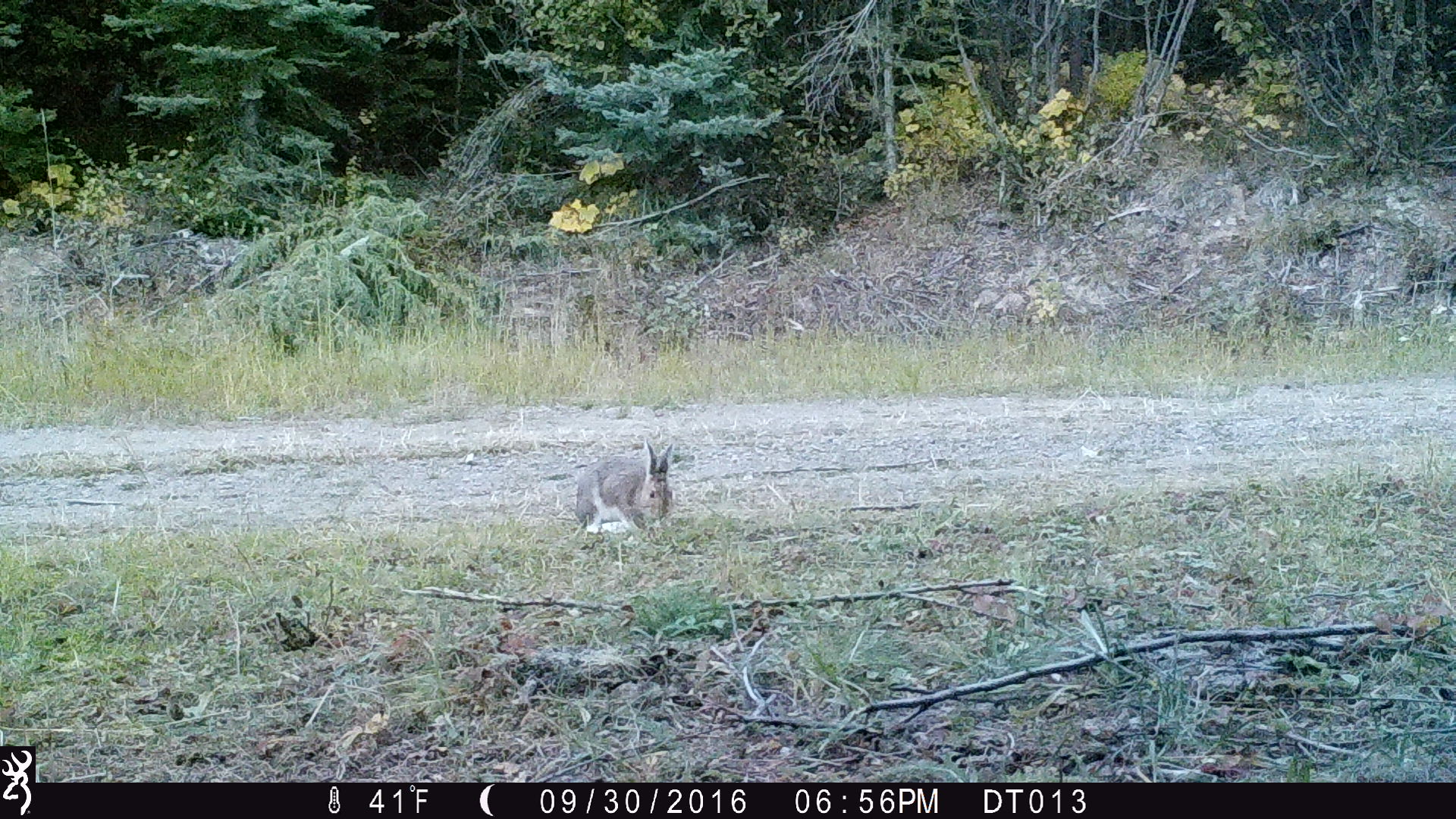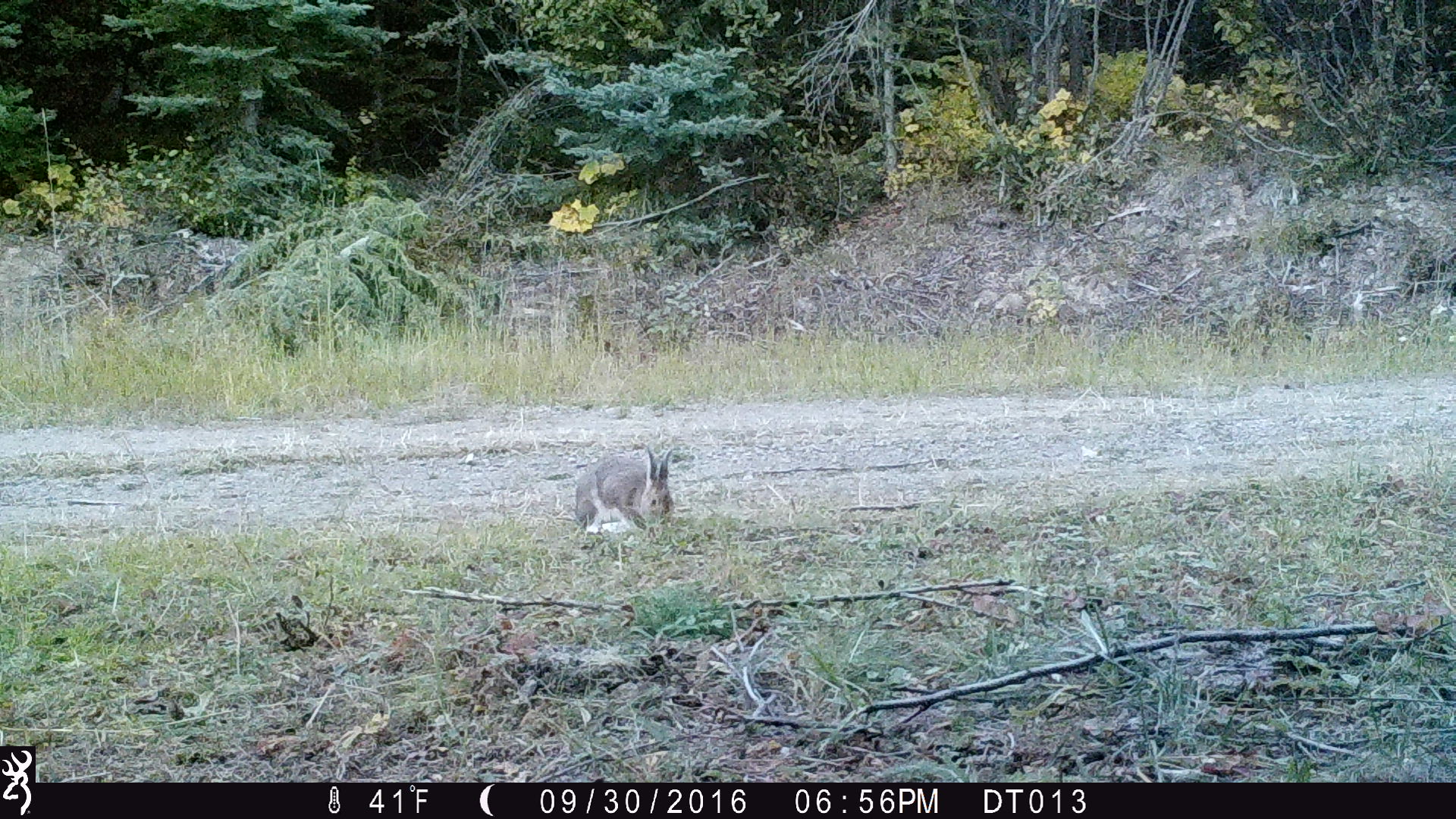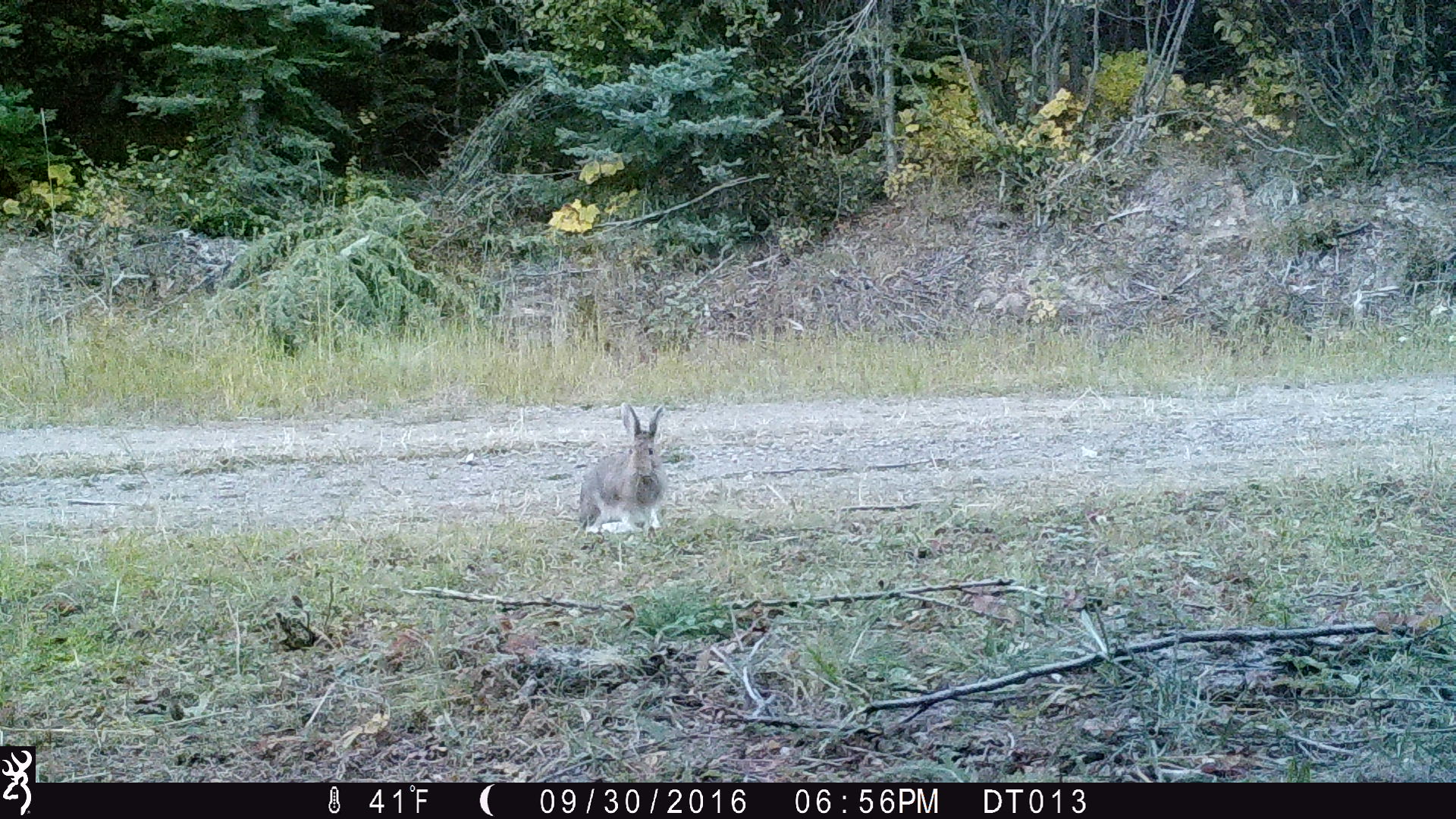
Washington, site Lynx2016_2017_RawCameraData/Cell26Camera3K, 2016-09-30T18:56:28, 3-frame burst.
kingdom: Animalia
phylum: Chordata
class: Mammalia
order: Lagomorpha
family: Leporidae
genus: Lepus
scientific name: Lepus americanus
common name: snowshoe hare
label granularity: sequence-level